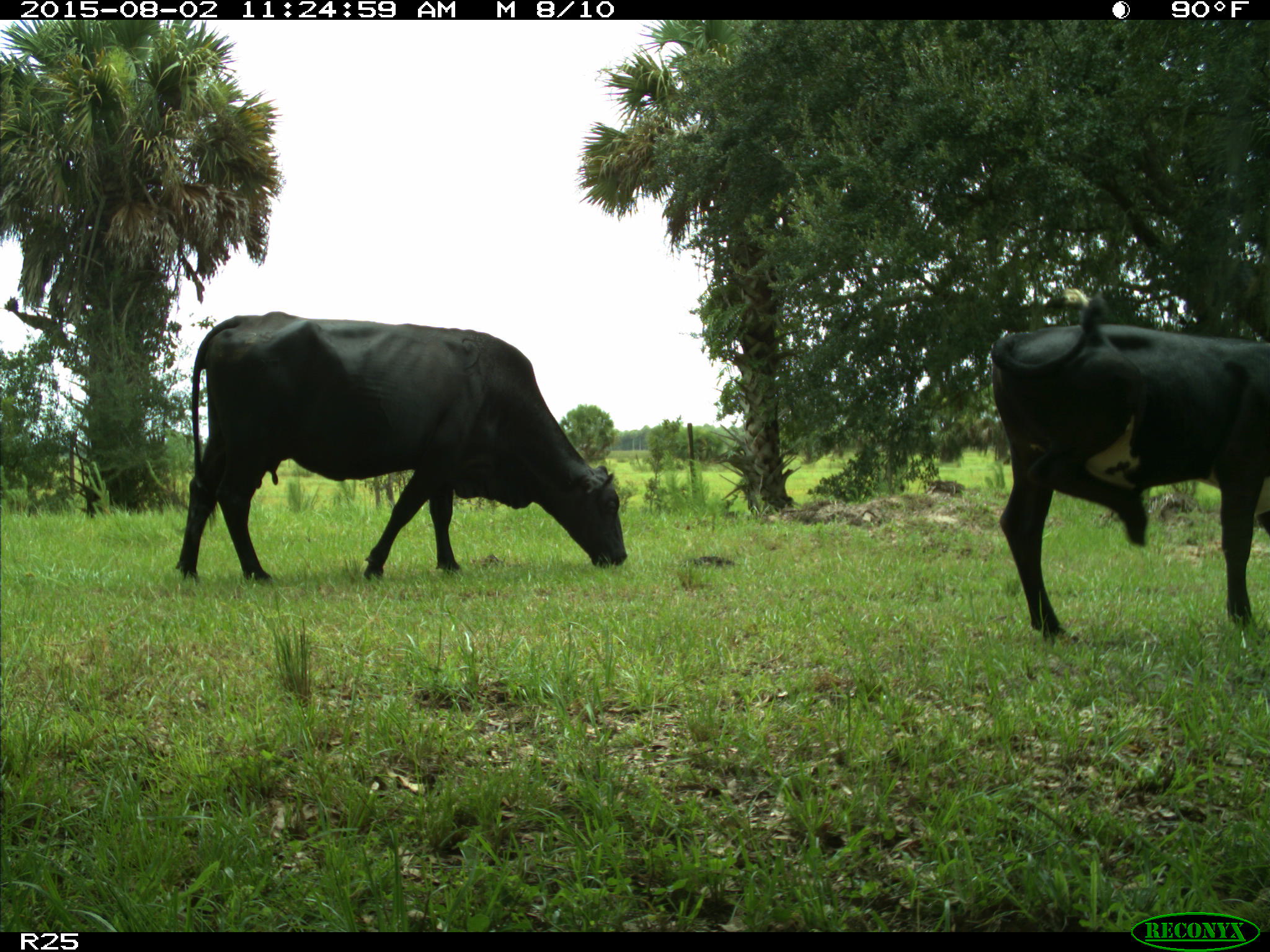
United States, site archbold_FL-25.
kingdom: Animalia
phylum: Chordata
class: Mammalia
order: Artiodactyla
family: Bovidae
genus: Bos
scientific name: Bos taurus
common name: domestic cow